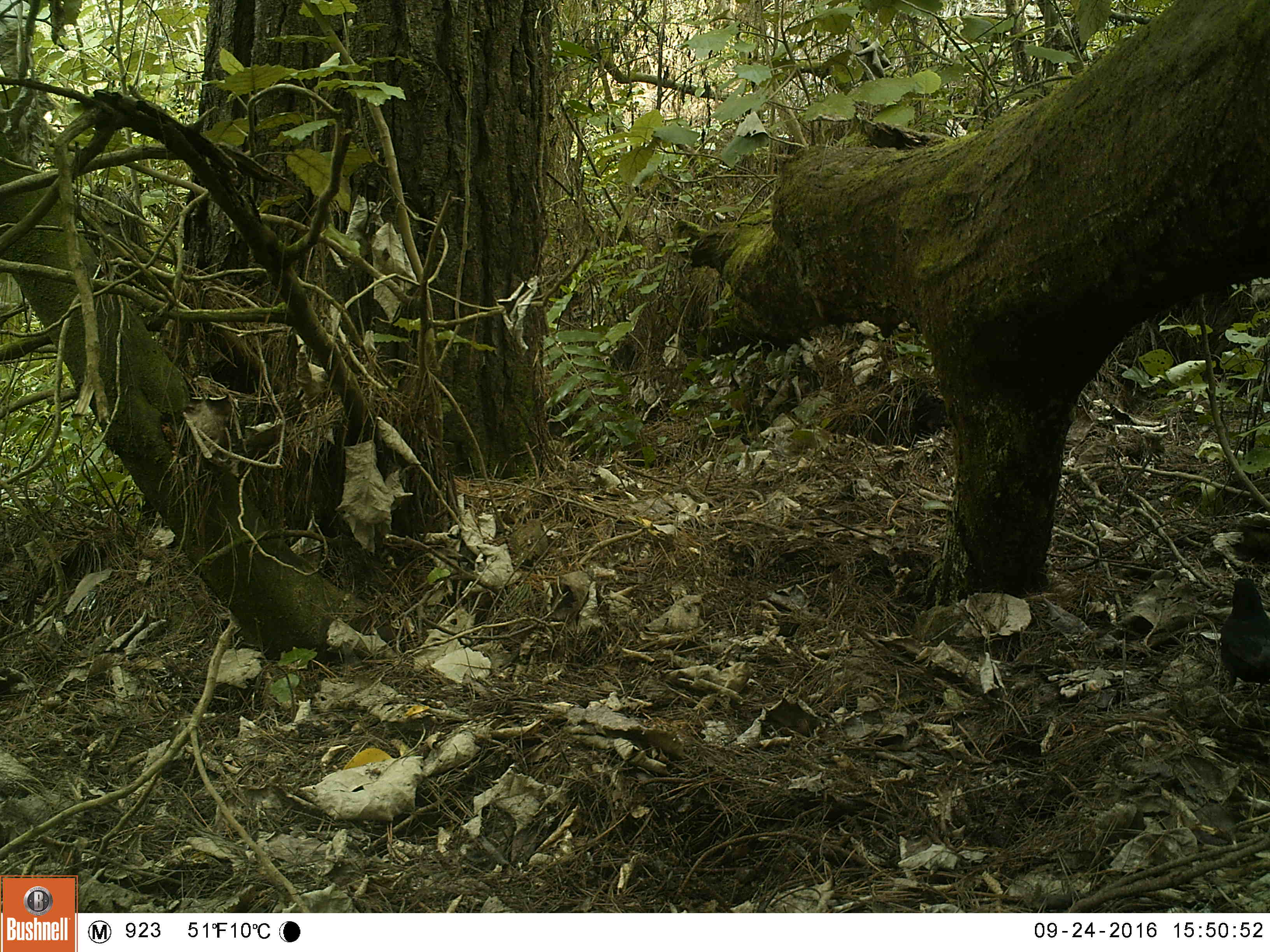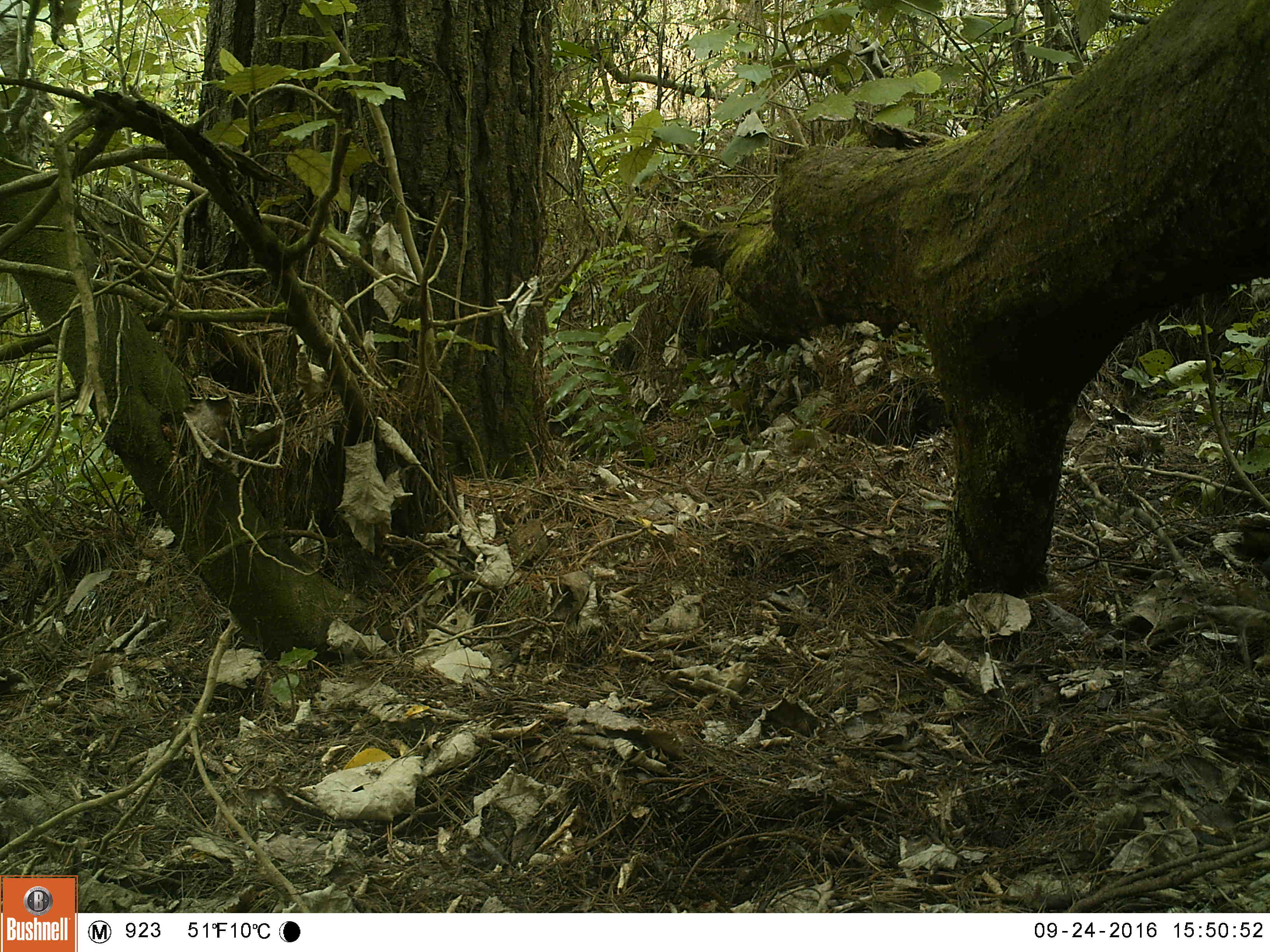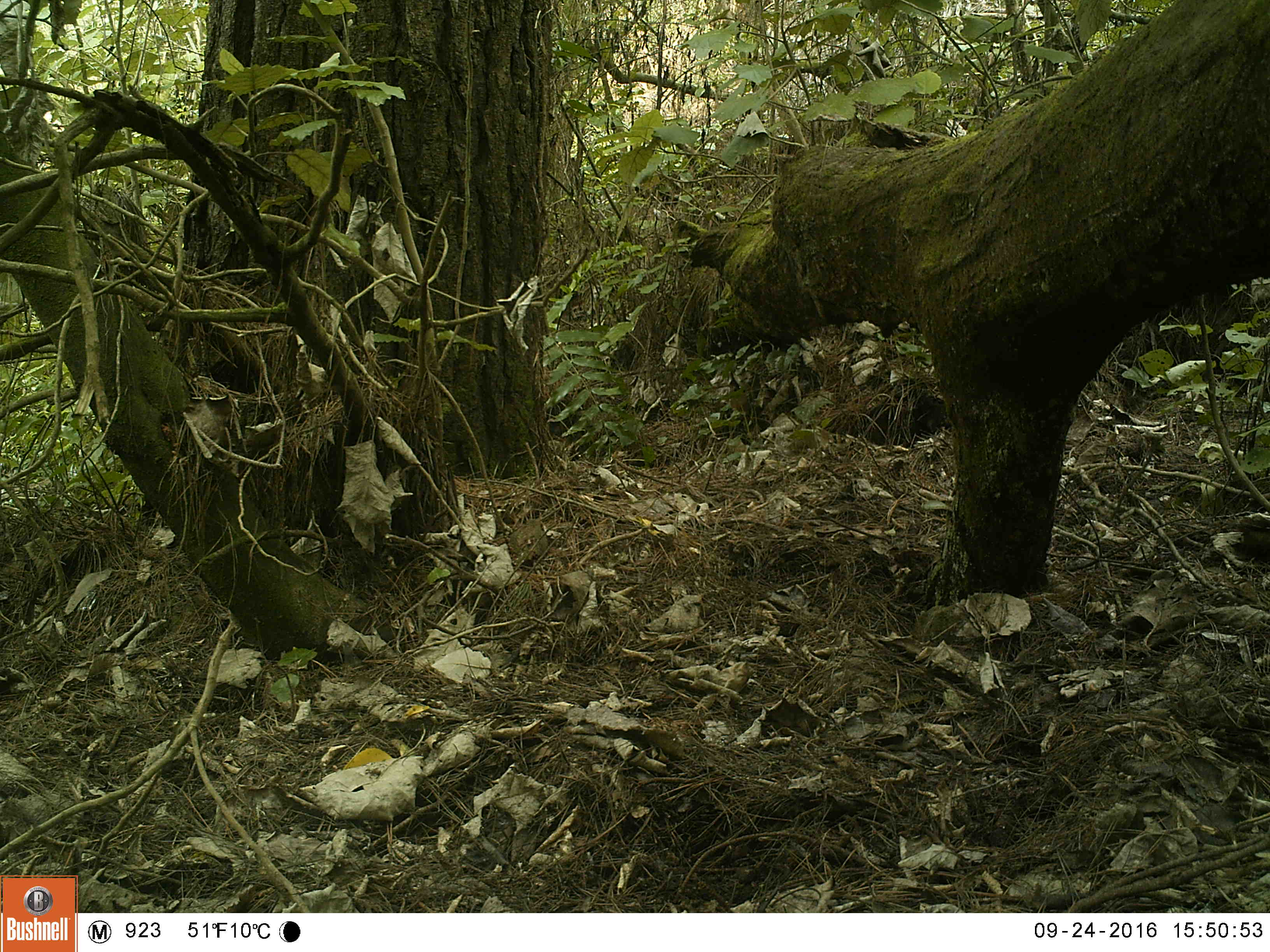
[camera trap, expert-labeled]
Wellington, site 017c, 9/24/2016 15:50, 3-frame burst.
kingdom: Animalia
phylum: Chordata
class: Aves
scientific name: Aves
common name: bird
Bird (Aves).